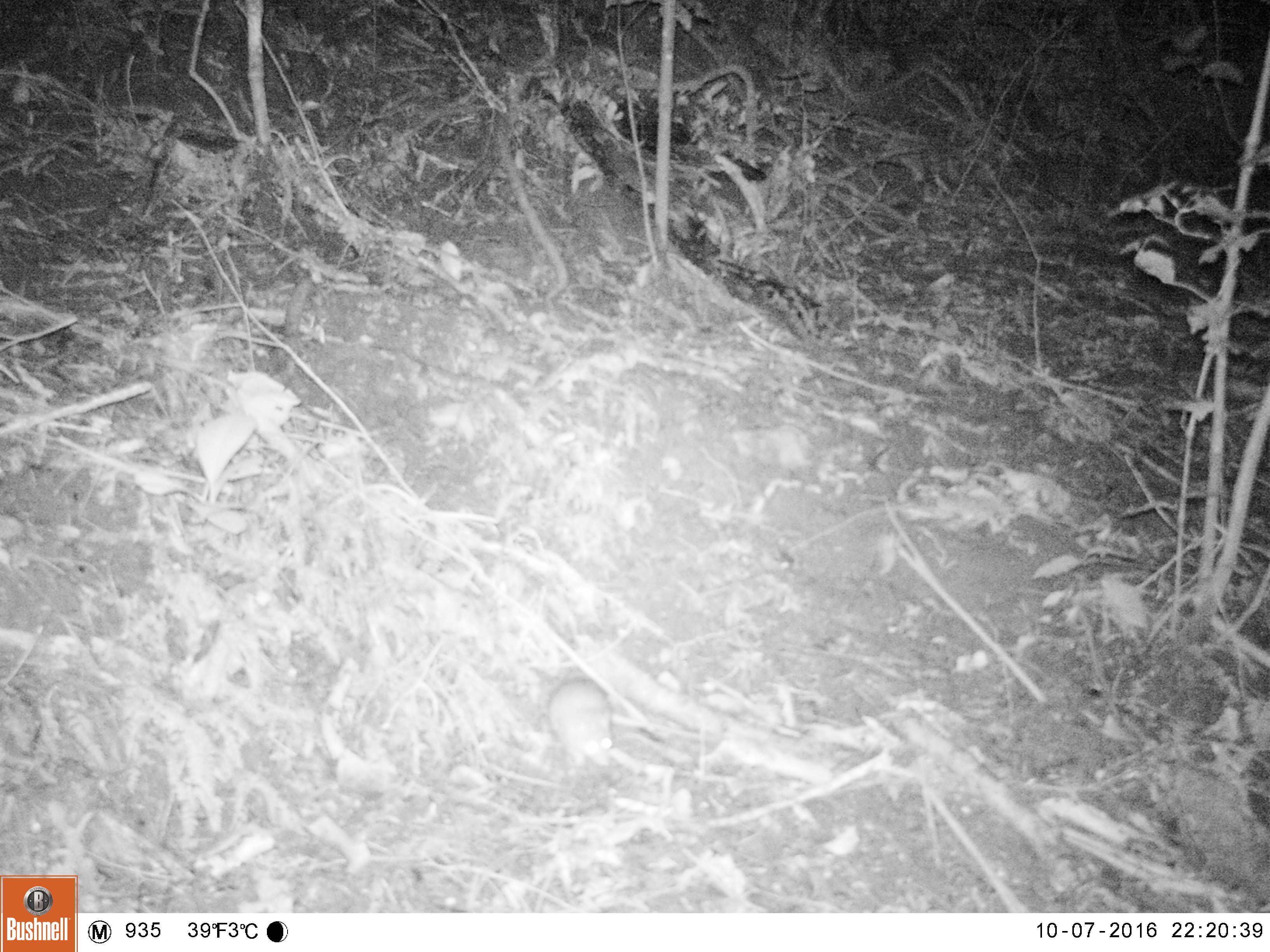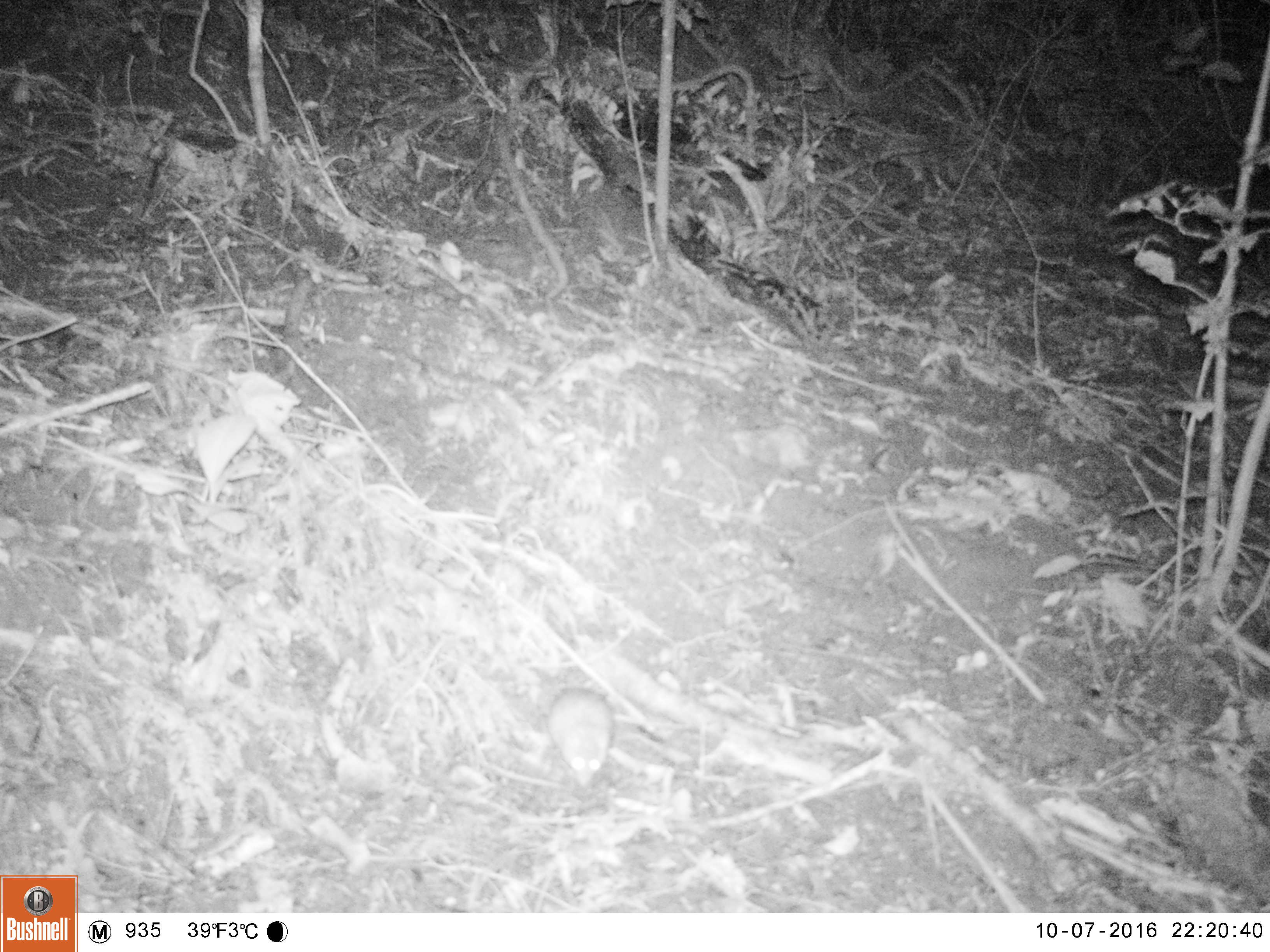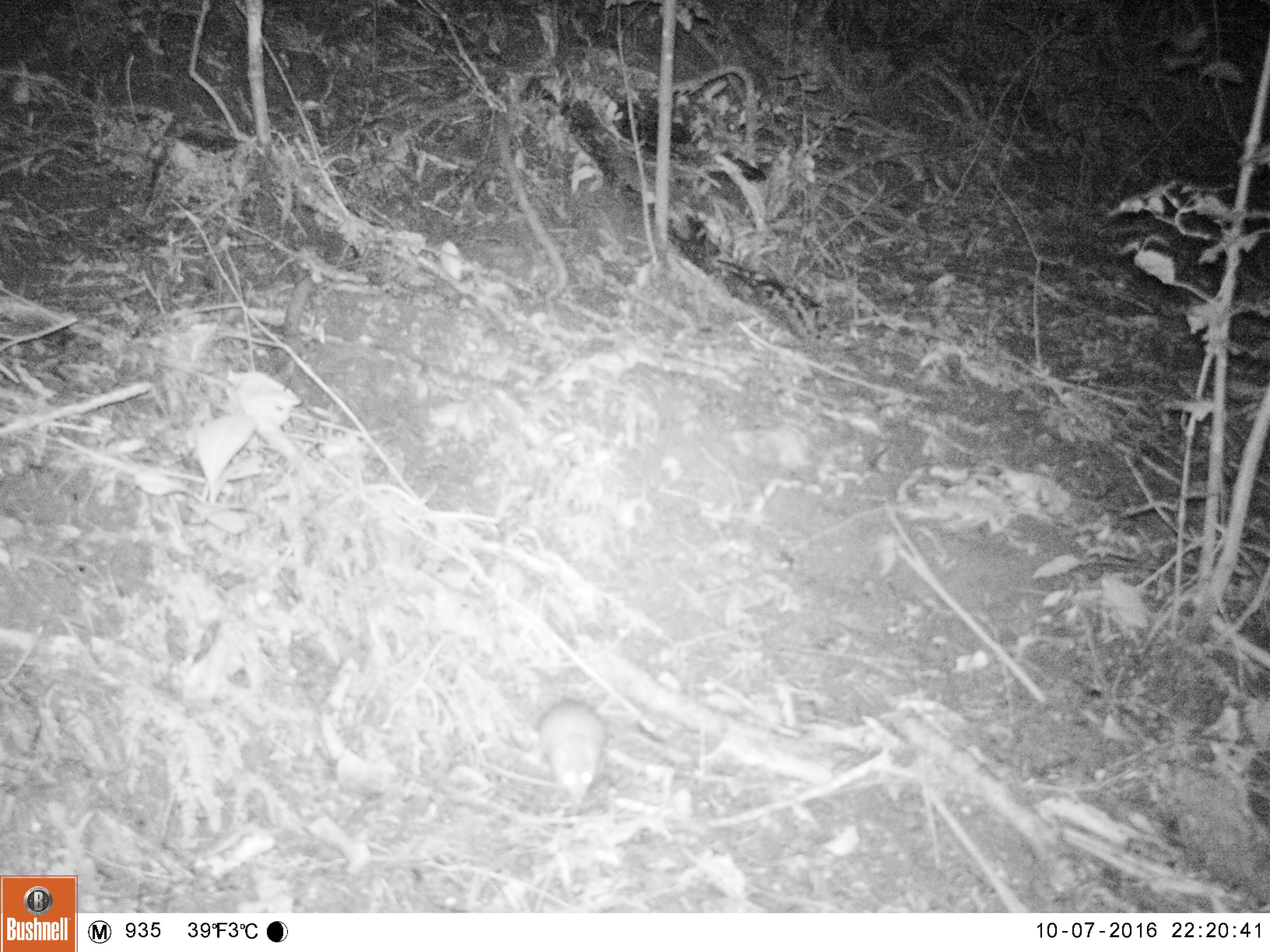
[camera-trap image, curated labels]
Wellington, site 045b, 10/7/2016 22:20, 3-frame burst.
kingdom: Animalia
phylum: Chordata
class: Mammalia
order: Rodentia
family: Muridae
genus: Rattus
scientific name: Rattus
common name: rat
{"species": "rat (Rattus)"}